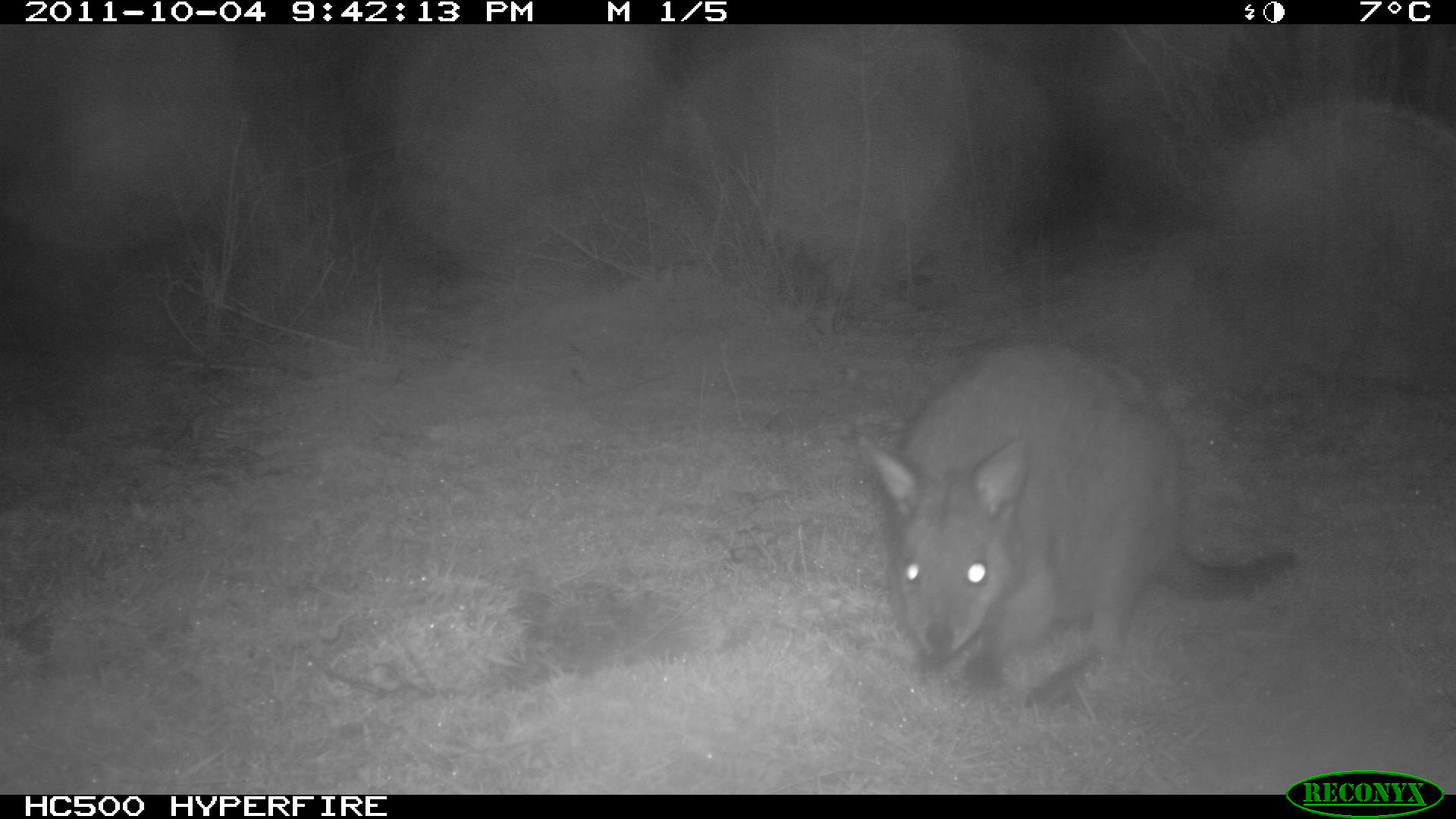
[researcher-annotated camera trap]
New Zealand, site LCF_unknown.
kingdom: Animalia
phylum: Chordata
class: Mammalia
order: Diprotodontia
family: Macropodidae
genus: Notamacropus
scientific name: Notamacropus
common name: wallaby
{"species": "wallaby (Notamacropus)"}